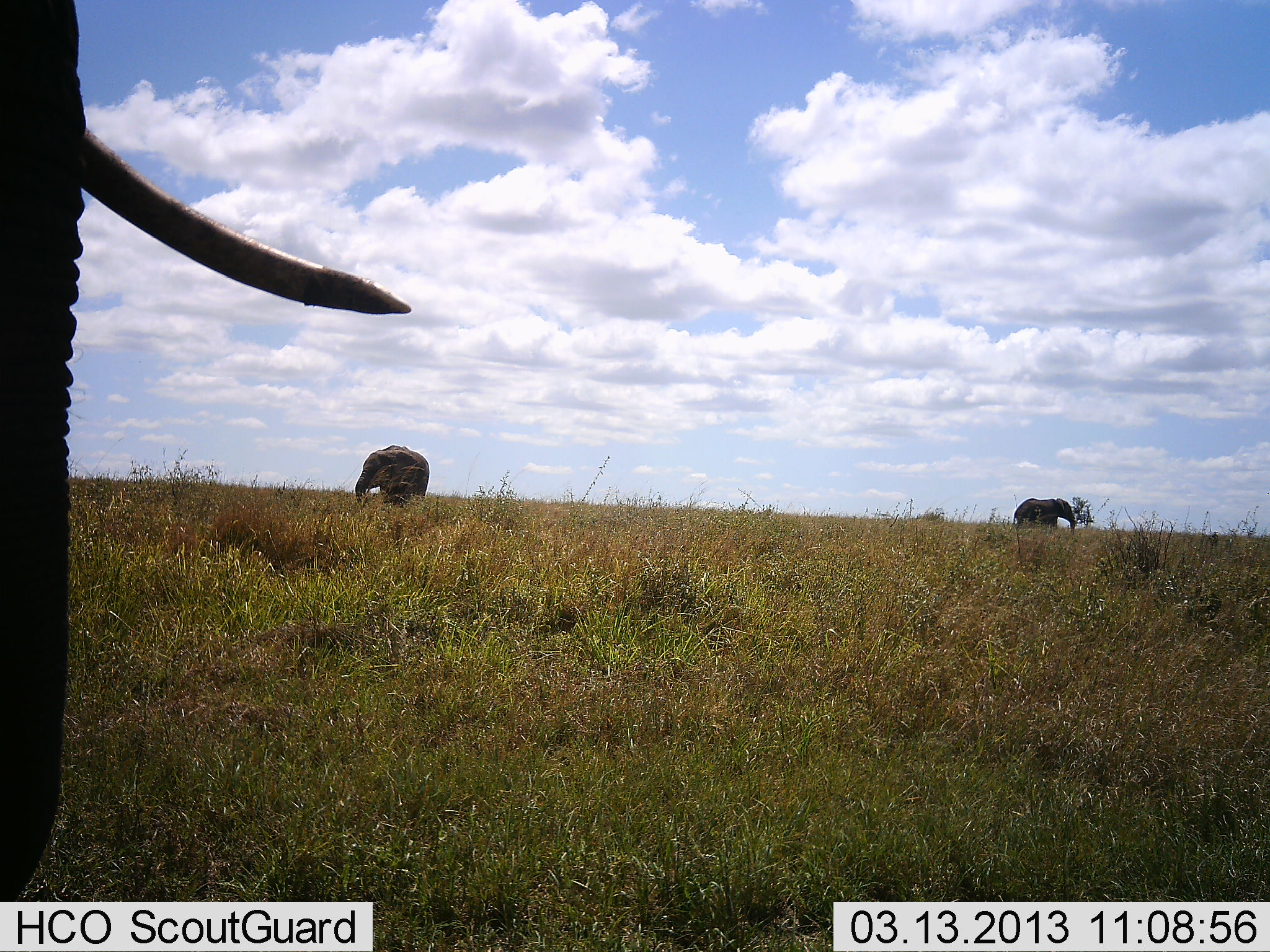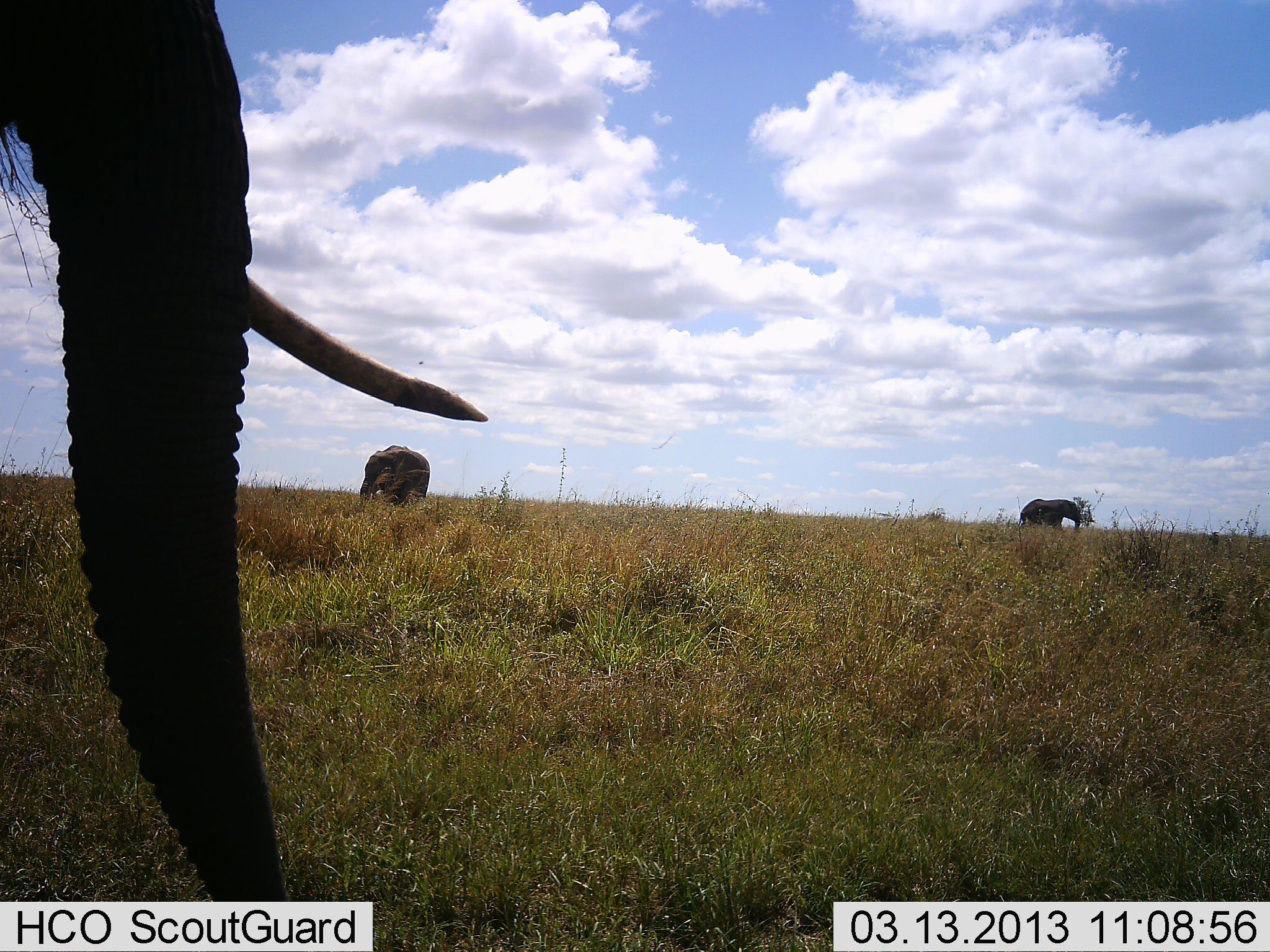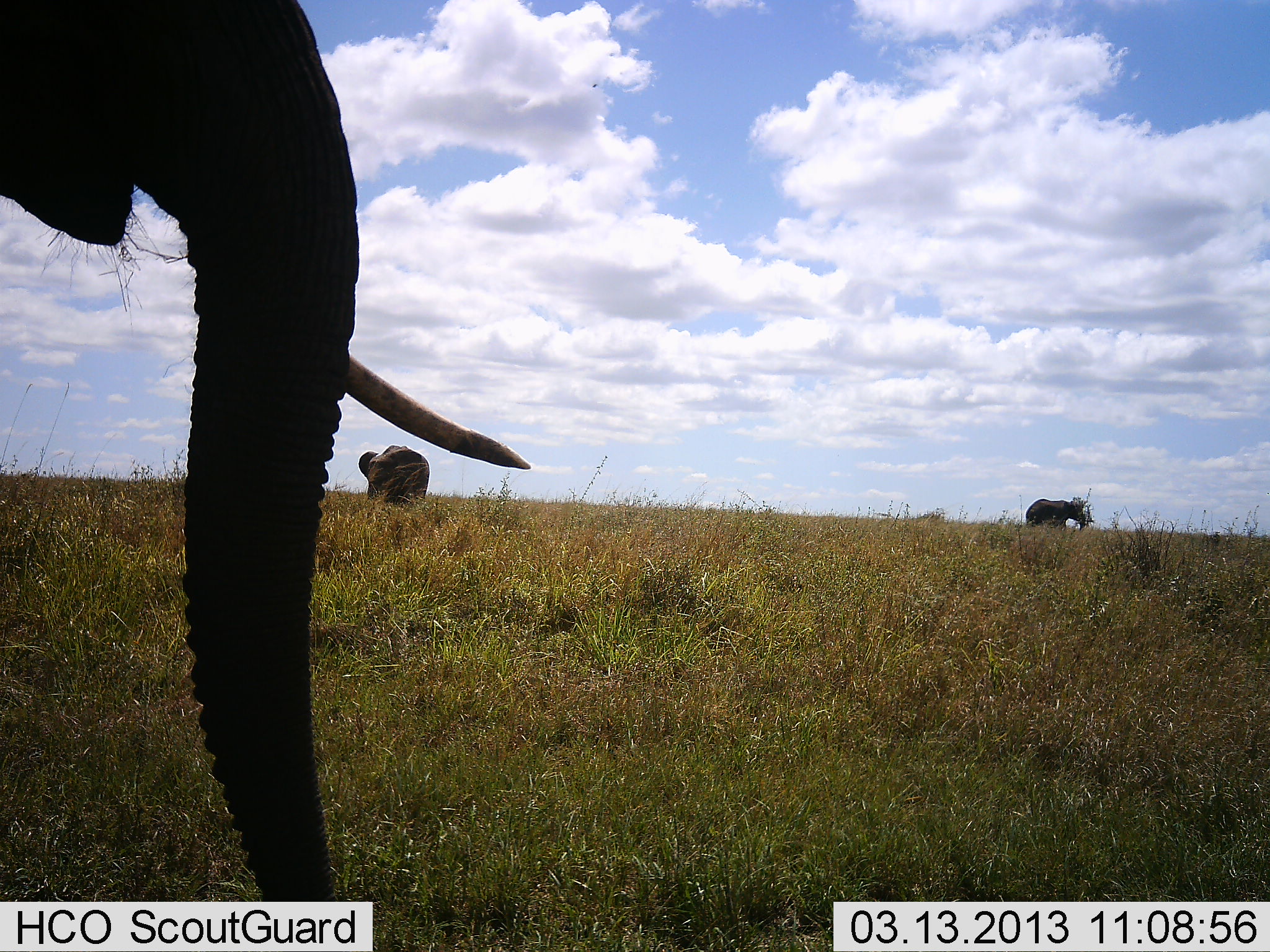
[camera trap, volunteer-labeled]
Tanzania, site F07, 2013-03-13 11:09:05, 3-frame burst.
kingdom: Animalia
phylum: Chordata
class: Mammalia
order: Proboscidea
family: Elephantidae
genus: Loxodonta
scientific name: Loxodonta africana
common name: african bush elephant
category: elephant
Elephant (african bush elephant) (Loxodonta africana), count 3. Behavior (volunteer vote fractions): standing 60%, resting 0%, moving 48%, interacting 0%. Young present (vote fraction): 0%. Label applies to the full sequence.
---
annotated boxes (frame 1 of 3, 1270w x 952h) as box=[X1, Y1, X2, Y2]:
animal: box=[1, 1, 413, 952]; box=[353, 445, 430, 506]; box=[1012, 495, 1079, 532]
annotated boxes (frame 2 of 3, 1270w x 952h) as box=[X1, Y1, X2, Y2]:
animal: box=[1, 1, 488, 903]; box=[358, 444, 430, 506]; box=[1018, 498, 1082, 534]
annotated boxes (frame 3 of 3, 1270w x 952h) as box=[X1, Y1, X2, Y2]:
animal: box=[1, 1, 530, 902]; box=[357, 444, 430, 506]; box=[1025, 498, 1085, 527]